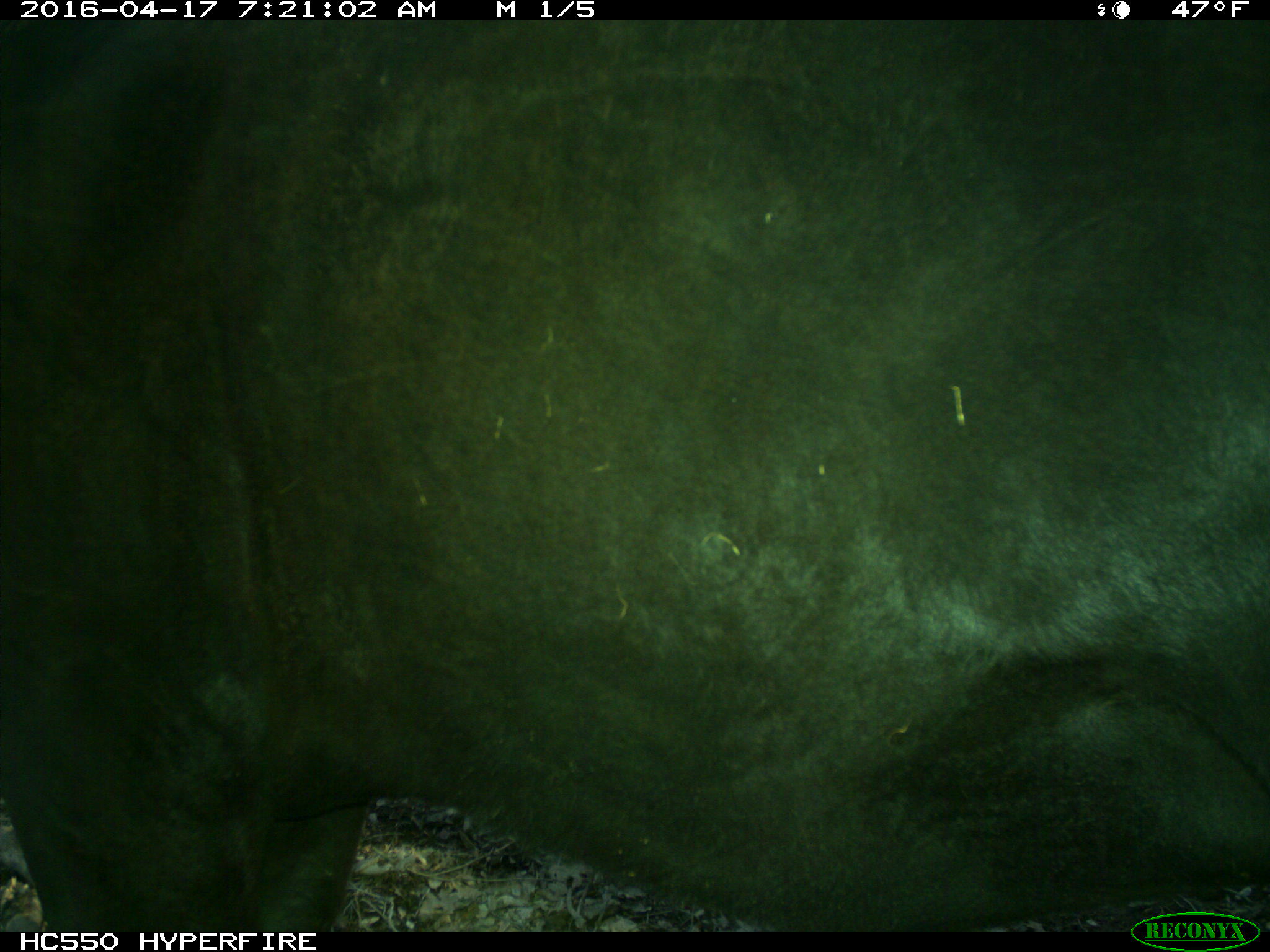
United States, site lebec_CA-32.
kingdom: Animalia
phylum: Chordata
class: Mammalia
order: Artiodactyla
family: Bovidae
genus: Bos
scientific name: Bos taurus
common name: domestic cow